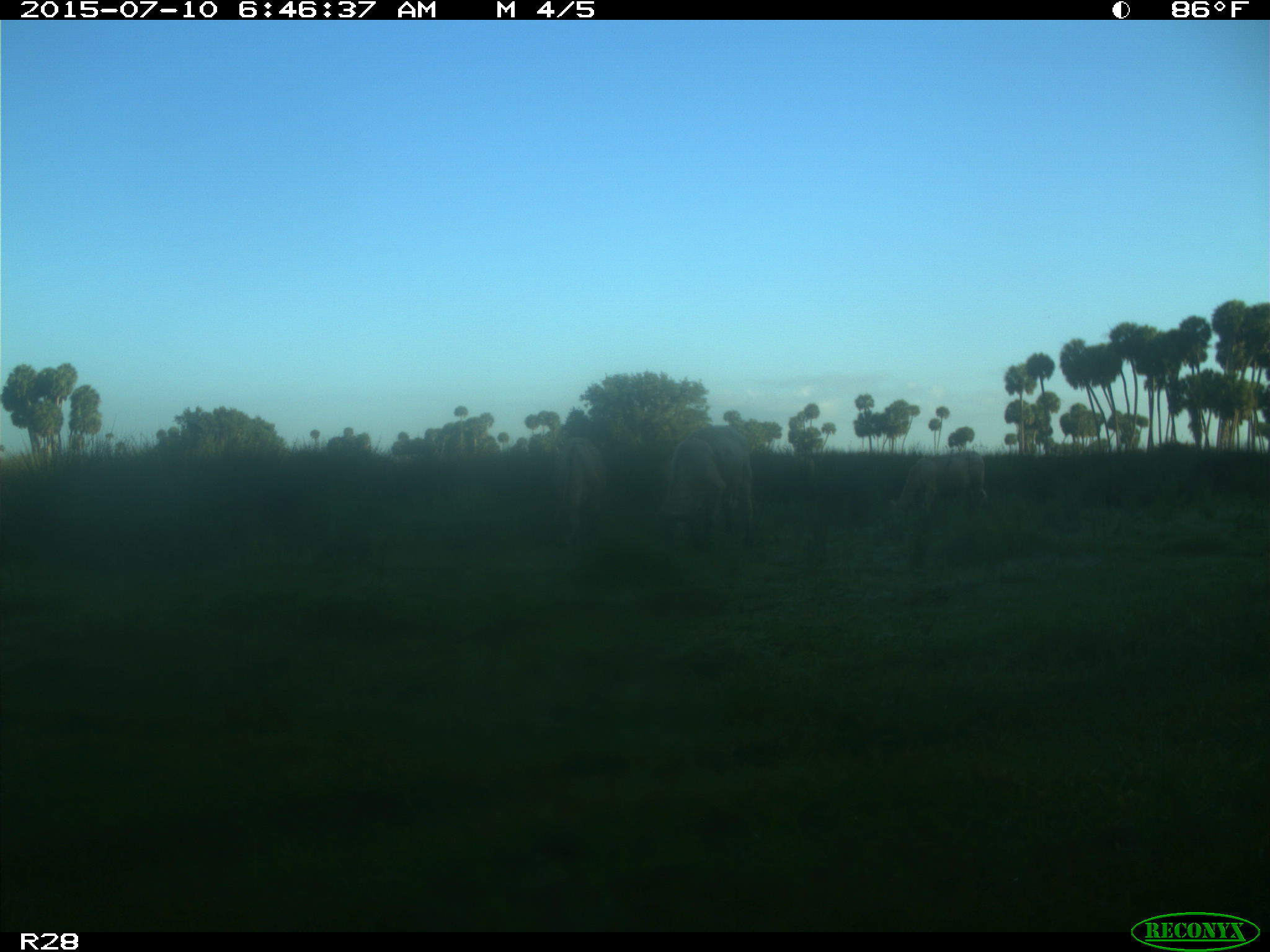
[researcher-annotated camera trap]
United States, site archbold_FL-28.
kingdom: Animalia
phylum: Chordata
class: Mammalia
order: Artiodactyla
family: Bovidae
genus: Bos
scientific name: Bos taurus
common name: domestic cow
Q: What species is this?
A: Bos taurus (domestic cow).